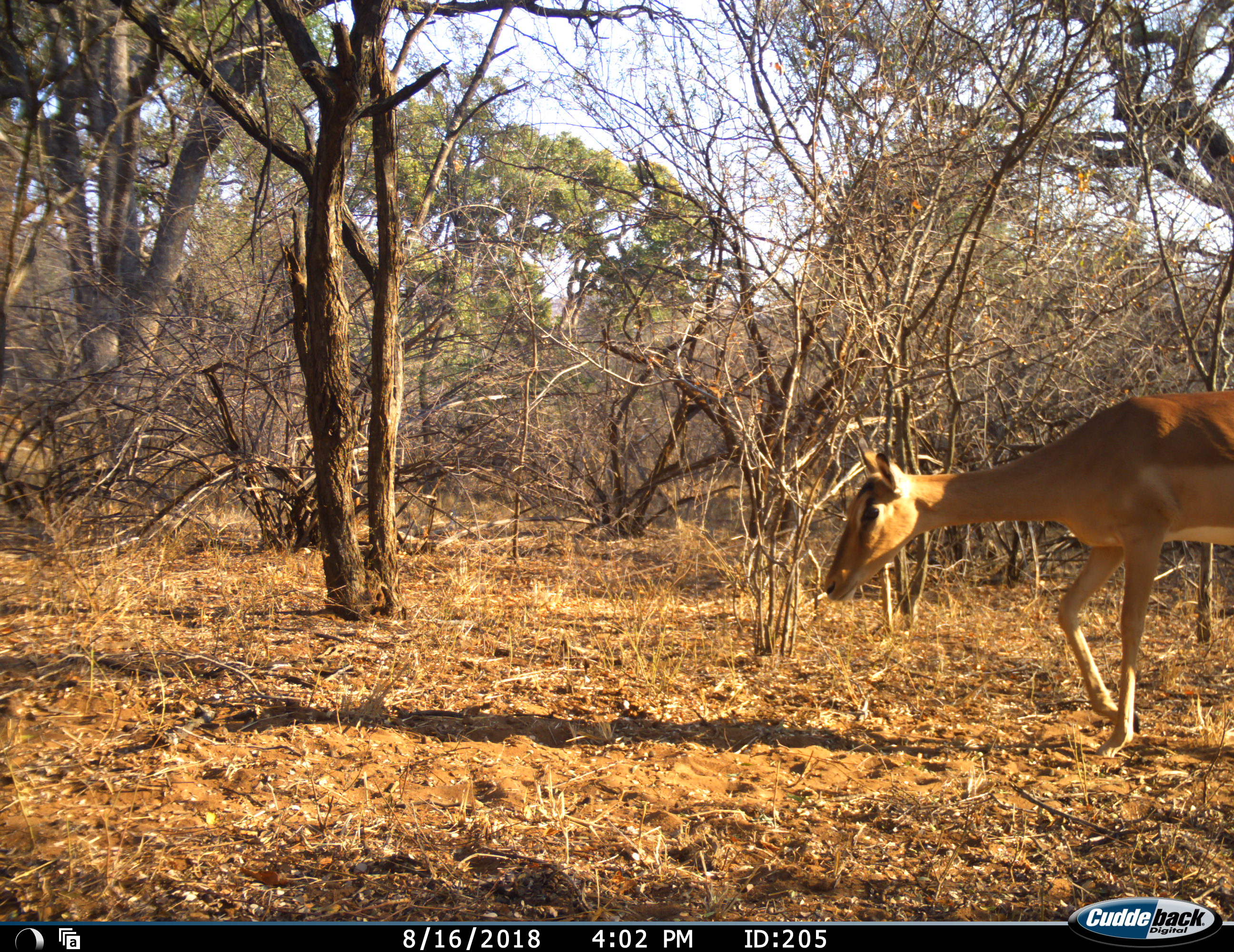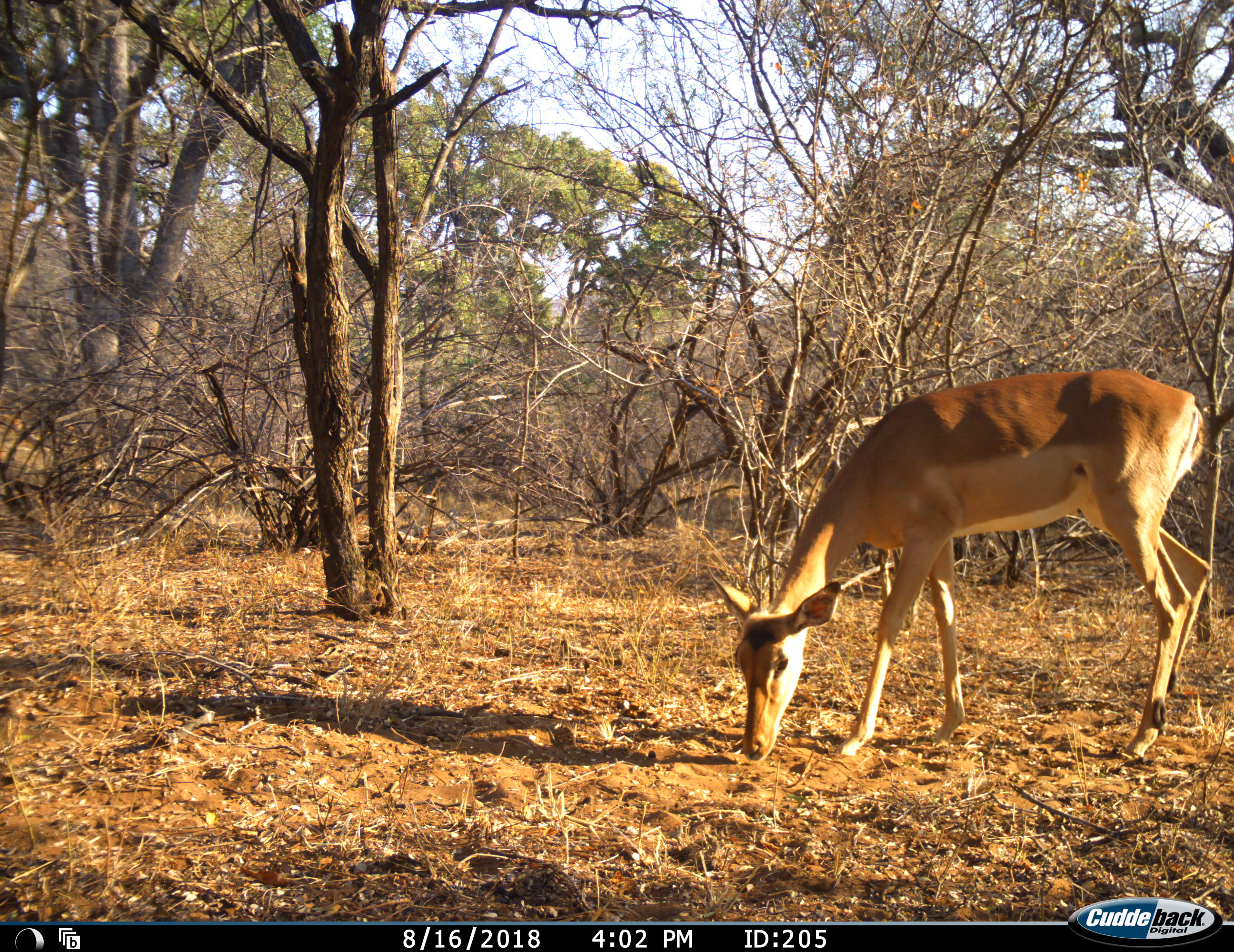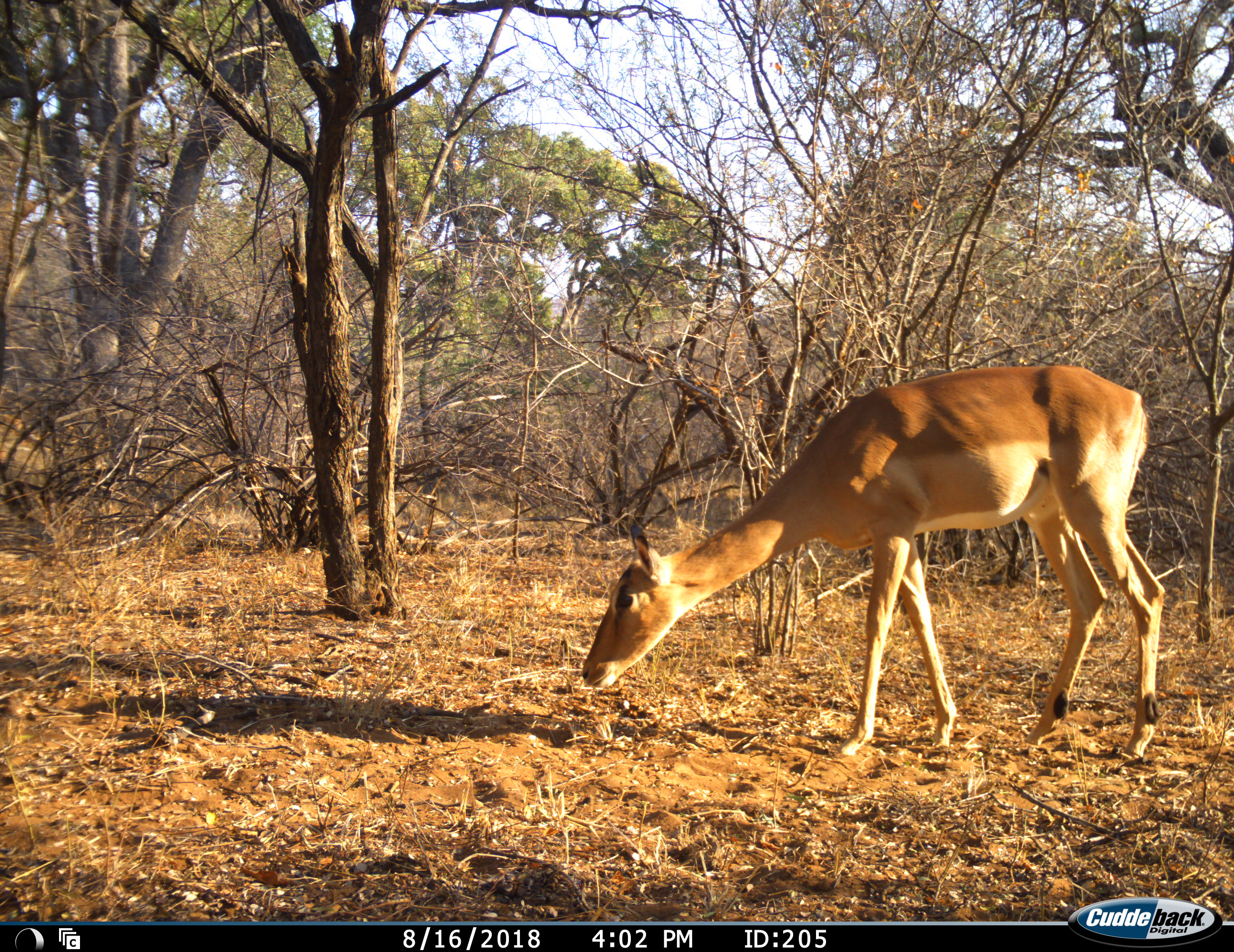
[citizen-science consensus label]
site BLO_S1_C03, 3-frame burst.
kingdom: Animalia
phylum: Chordata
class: Mammalia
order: Artiodactyla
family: Bovidae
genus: Aepyceros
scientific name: Aepyceros melampus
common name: impala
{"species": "impala (Aepyceros melampus)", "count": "1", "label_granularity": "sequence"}